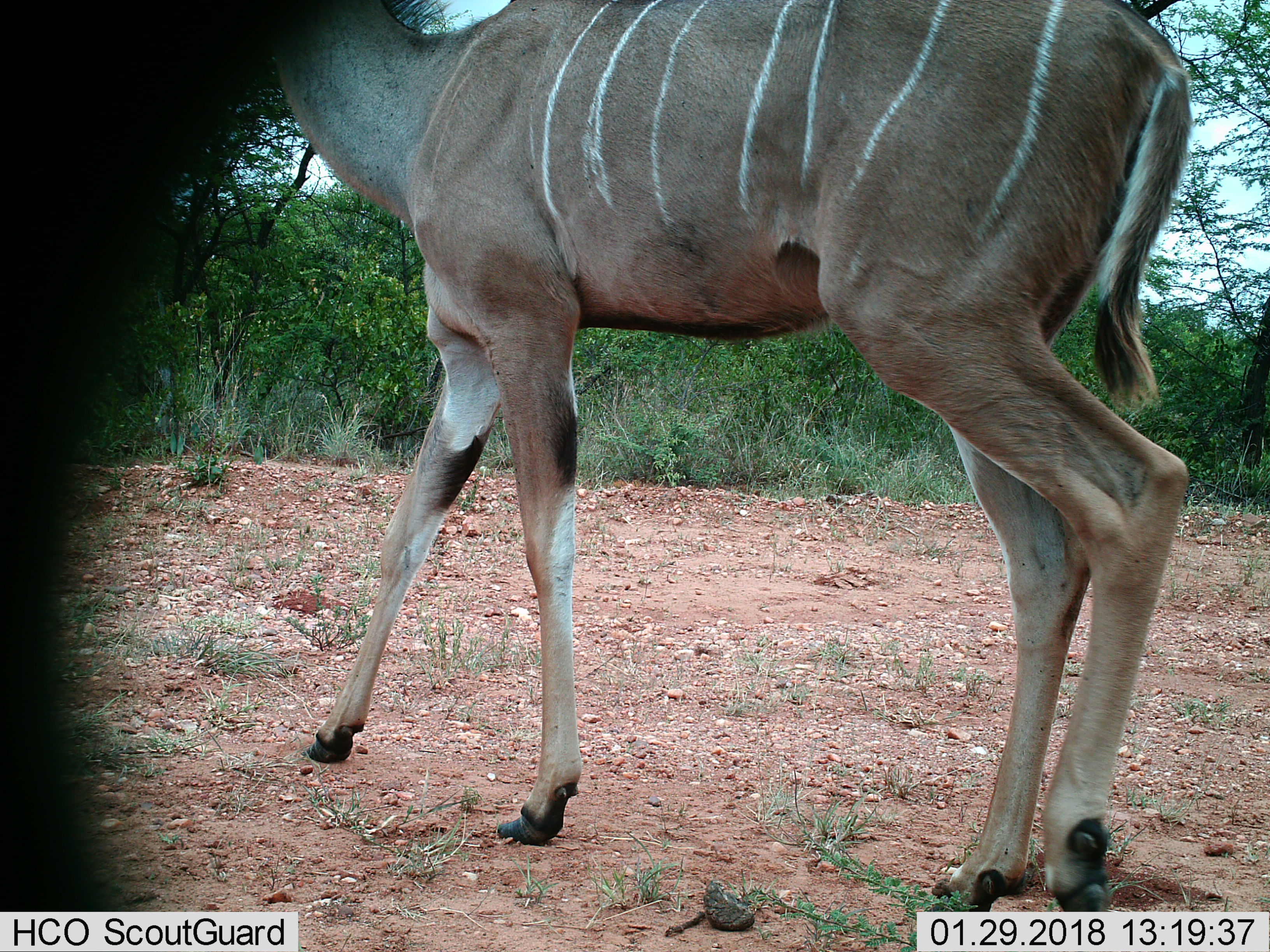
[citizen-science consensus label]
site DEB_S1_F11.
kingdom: Animalia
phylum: Chordata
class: Mammalia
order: Artiodactyla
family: Bovidae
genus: Tragelaphus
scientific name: Tragelaphus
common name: kudu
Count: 1.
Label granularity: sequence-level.